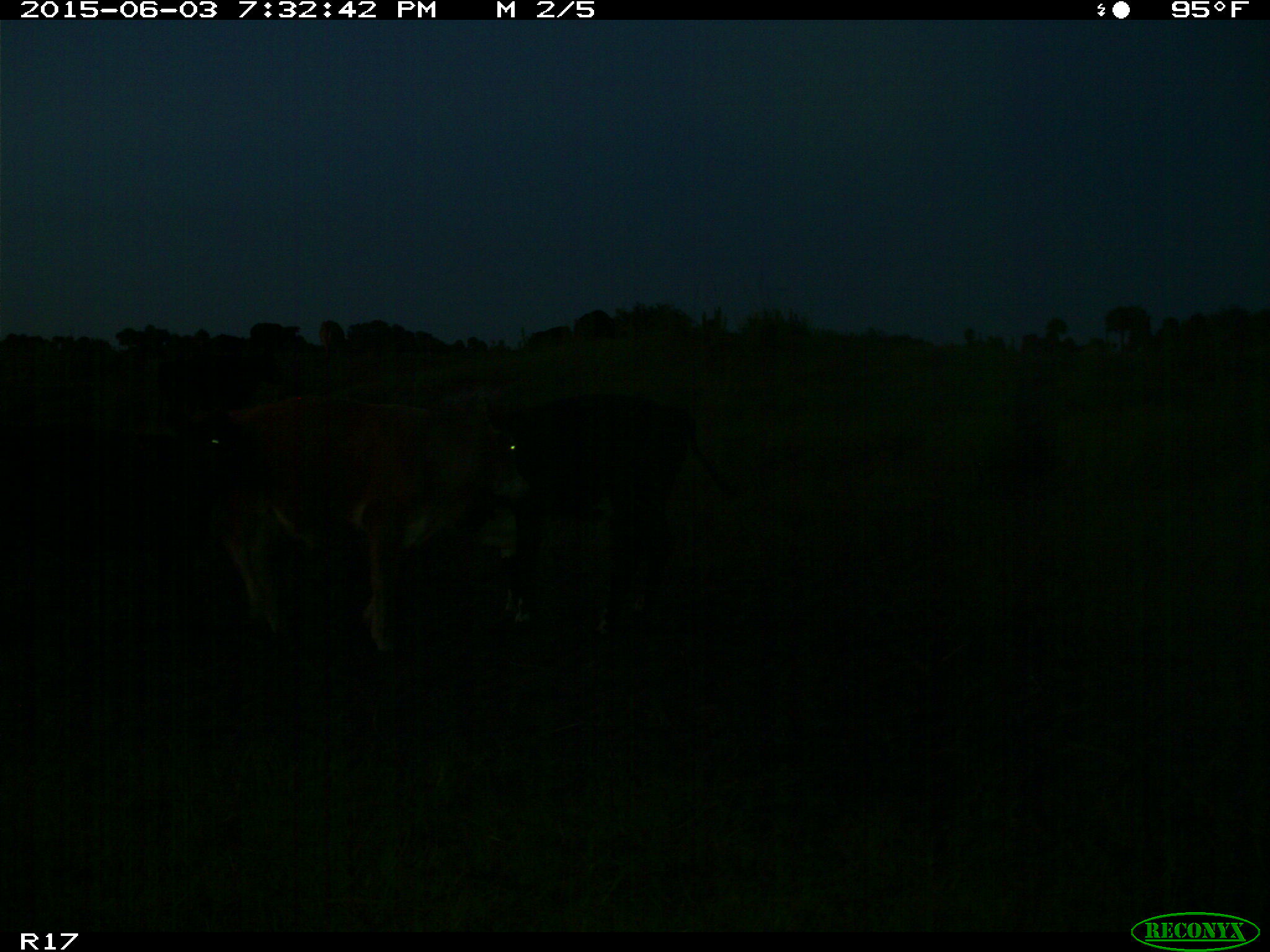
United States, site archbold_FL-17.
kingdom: Animalia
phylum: Chordata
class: Mammalia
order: Artiodactyla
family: Bovidae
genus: Bos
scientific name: Bos taurus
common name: domestic cow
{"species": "Bos taurus (domestic cow)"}